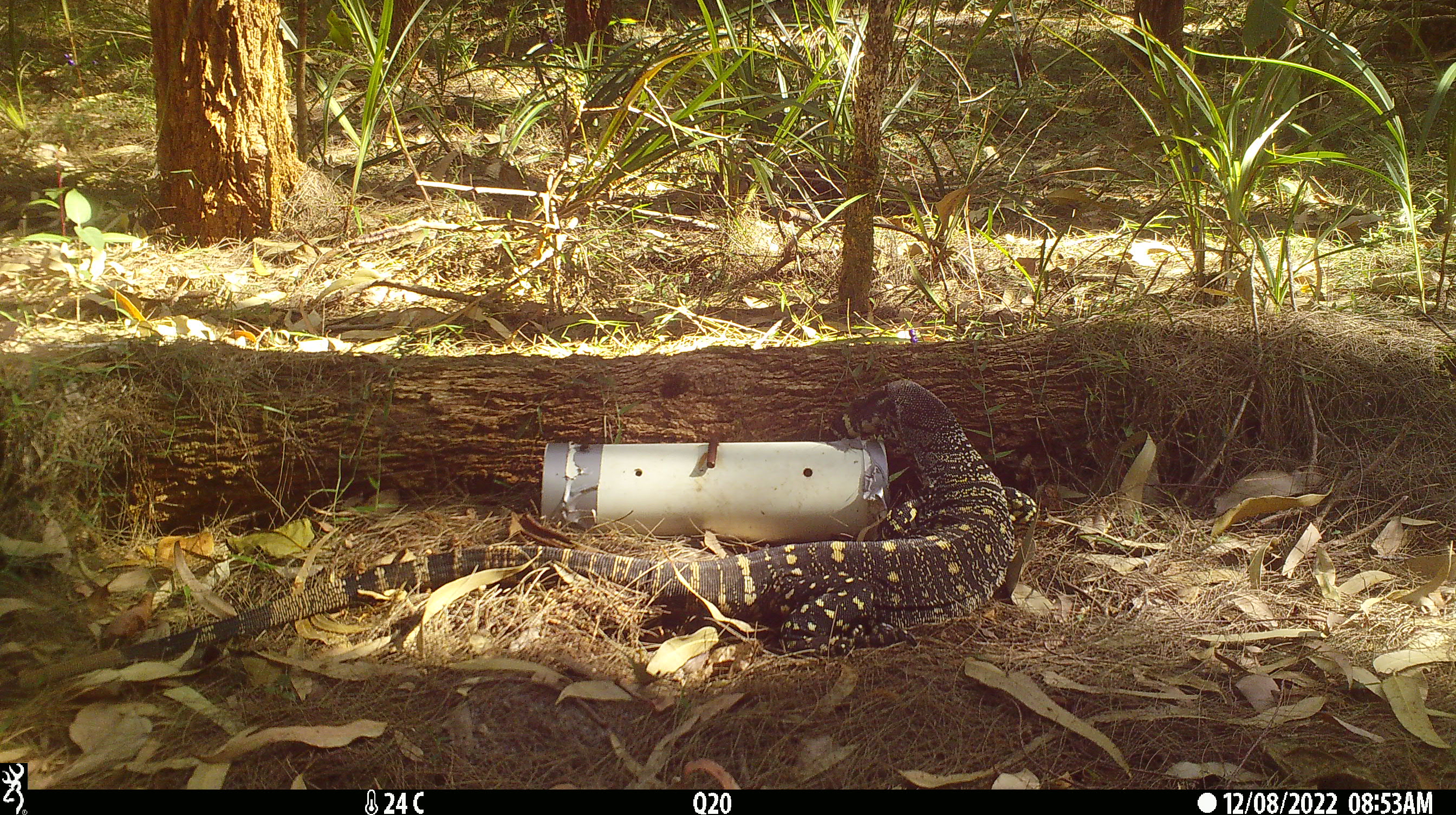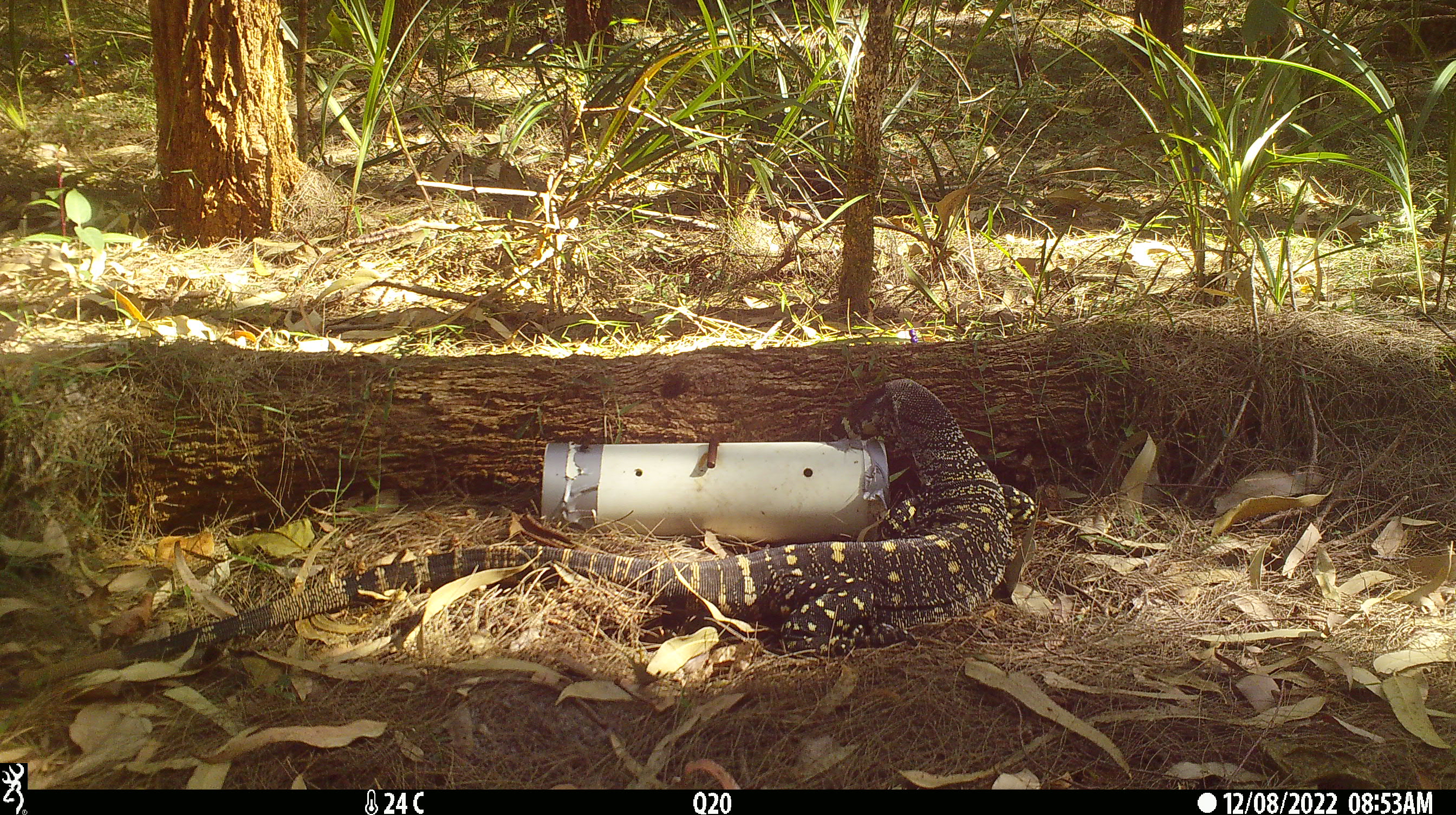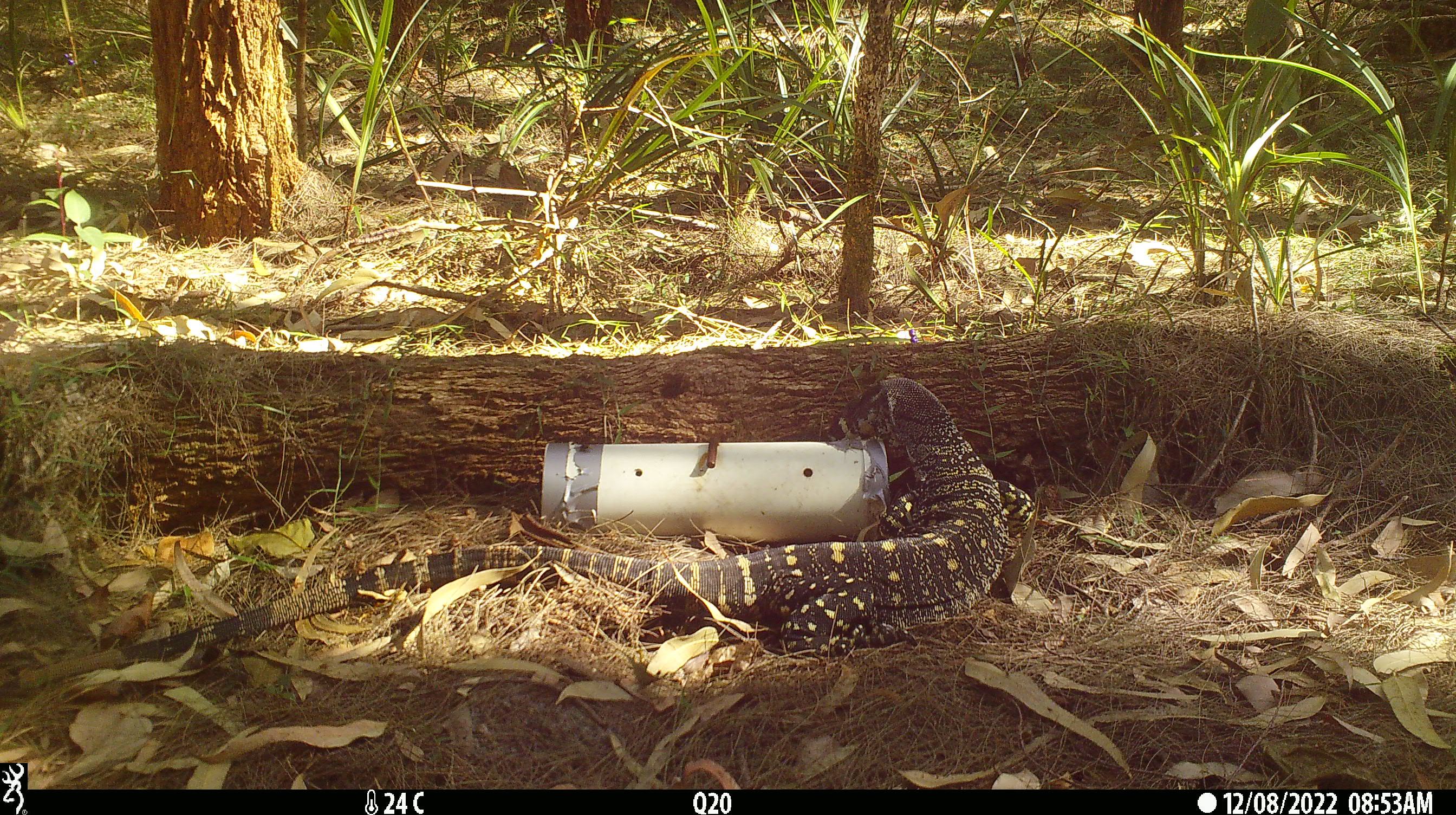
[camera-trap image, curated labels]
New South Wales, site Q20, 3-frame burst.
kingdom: Animalia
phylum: Chordata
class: Reptilia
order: Squamata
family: Varanidae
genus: Varanus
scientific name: Varanus varius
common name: lace monitor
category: goanna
Goanna (lace monitor) (Varanus varius).